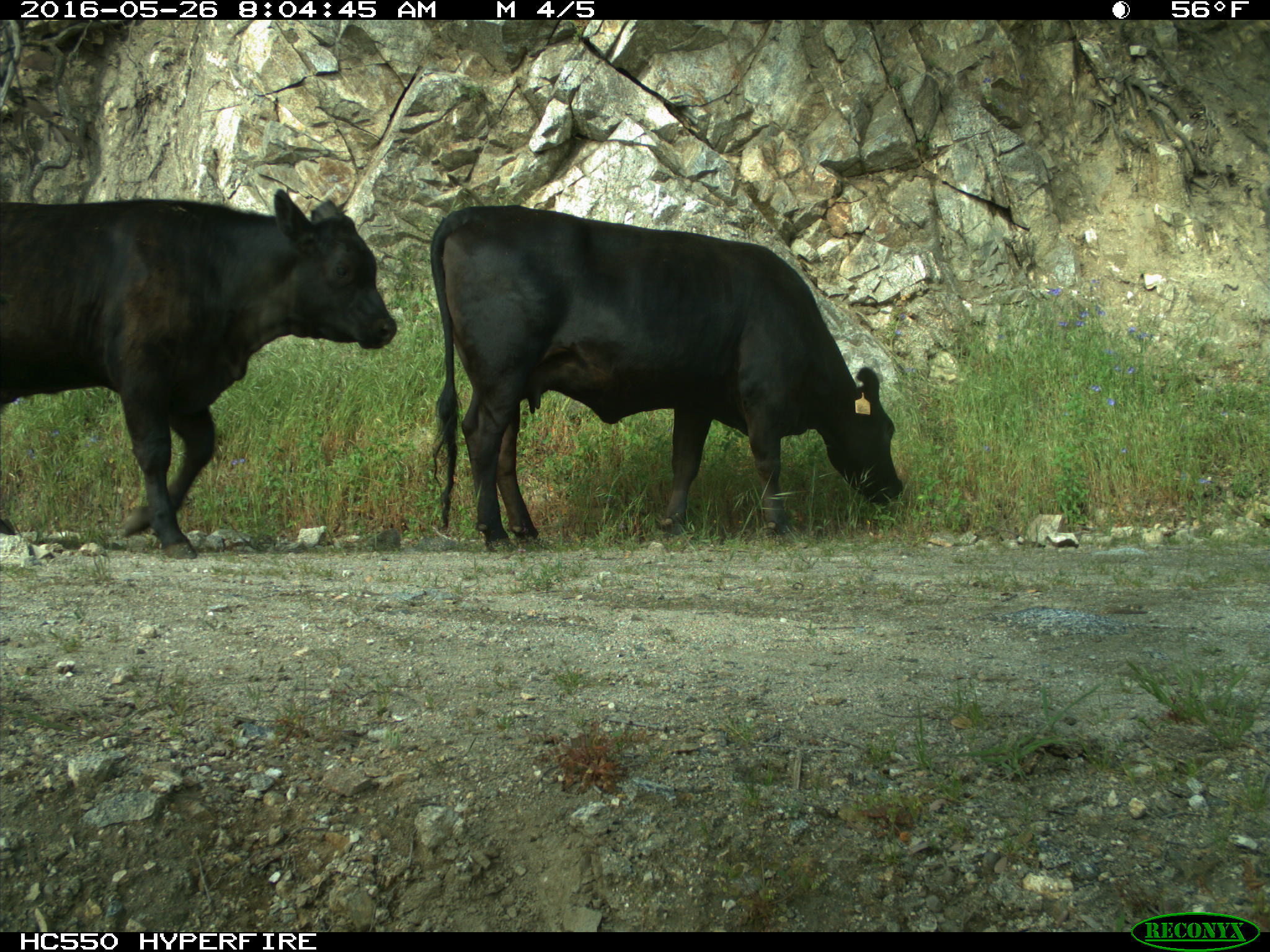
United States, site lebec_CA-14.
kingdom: Animalia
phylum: Chordata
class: Mammalia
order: Artiodactyla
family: Bovidae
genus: Bos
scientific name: Bos taurus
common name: domestic cow